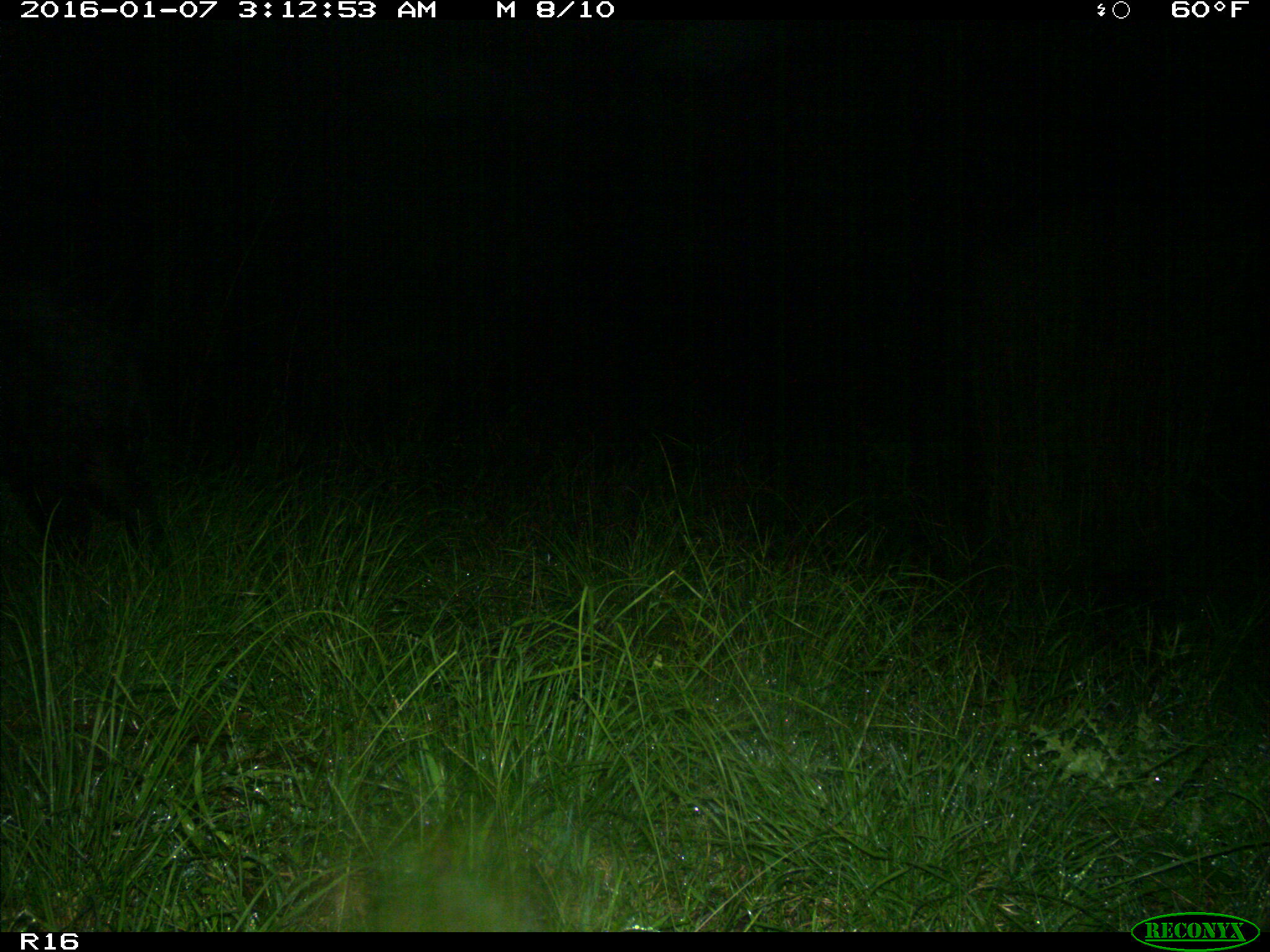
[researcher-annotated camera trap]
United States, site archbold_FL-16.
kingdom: Animalia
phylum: Chordata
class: Mammalia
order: Artiodactyla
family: Suidae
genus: Sus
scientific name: Sus scrofa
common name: wild boar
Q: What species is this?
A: Sus scrofa (wild boar).